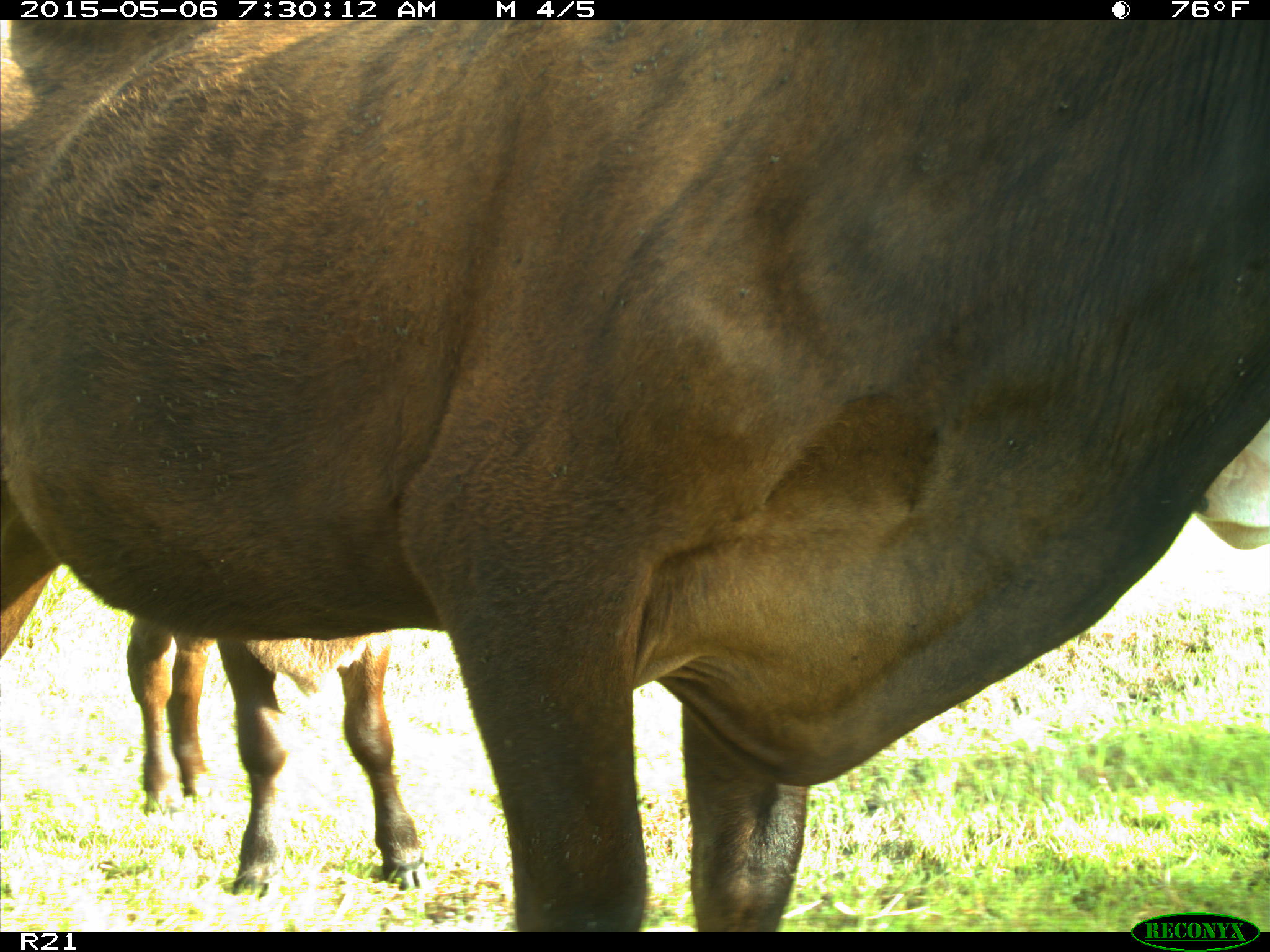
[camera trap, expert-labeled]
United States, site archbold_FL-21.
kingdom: Animalia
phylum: Chordata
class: Mammalia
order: Artiodactyla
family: Bovidae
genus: Bos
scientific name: Bos taurus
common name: domestic cow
Bos taurus (domestic cow).